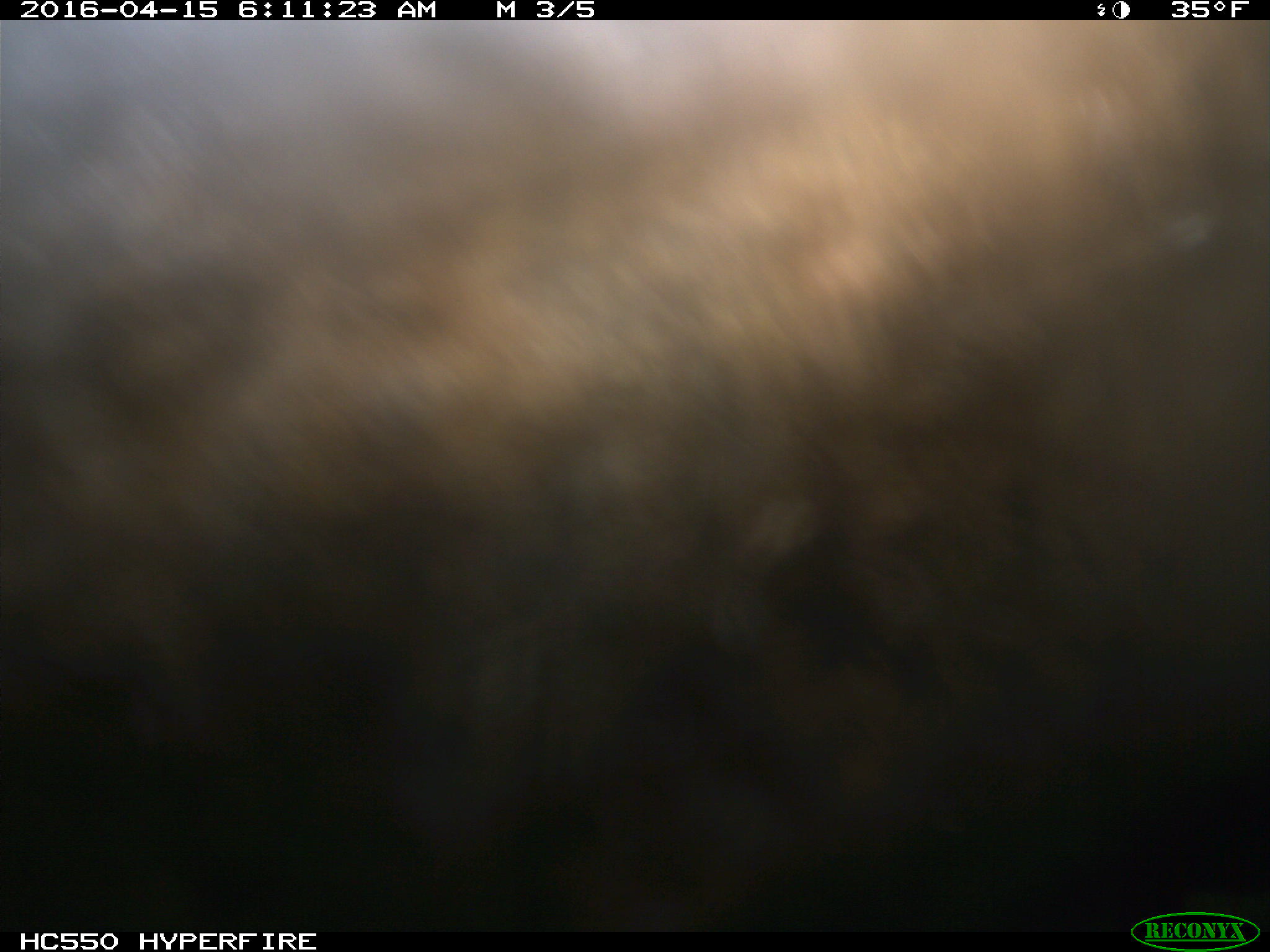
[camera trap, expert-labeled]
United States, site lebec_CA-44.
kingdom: Animalia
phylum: Chordata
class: Mammalia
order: Artiodactyla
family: Bovidae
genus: Bos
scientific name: Bos taurus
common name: domestic cow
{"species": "Bos taurus (domestic cow)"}